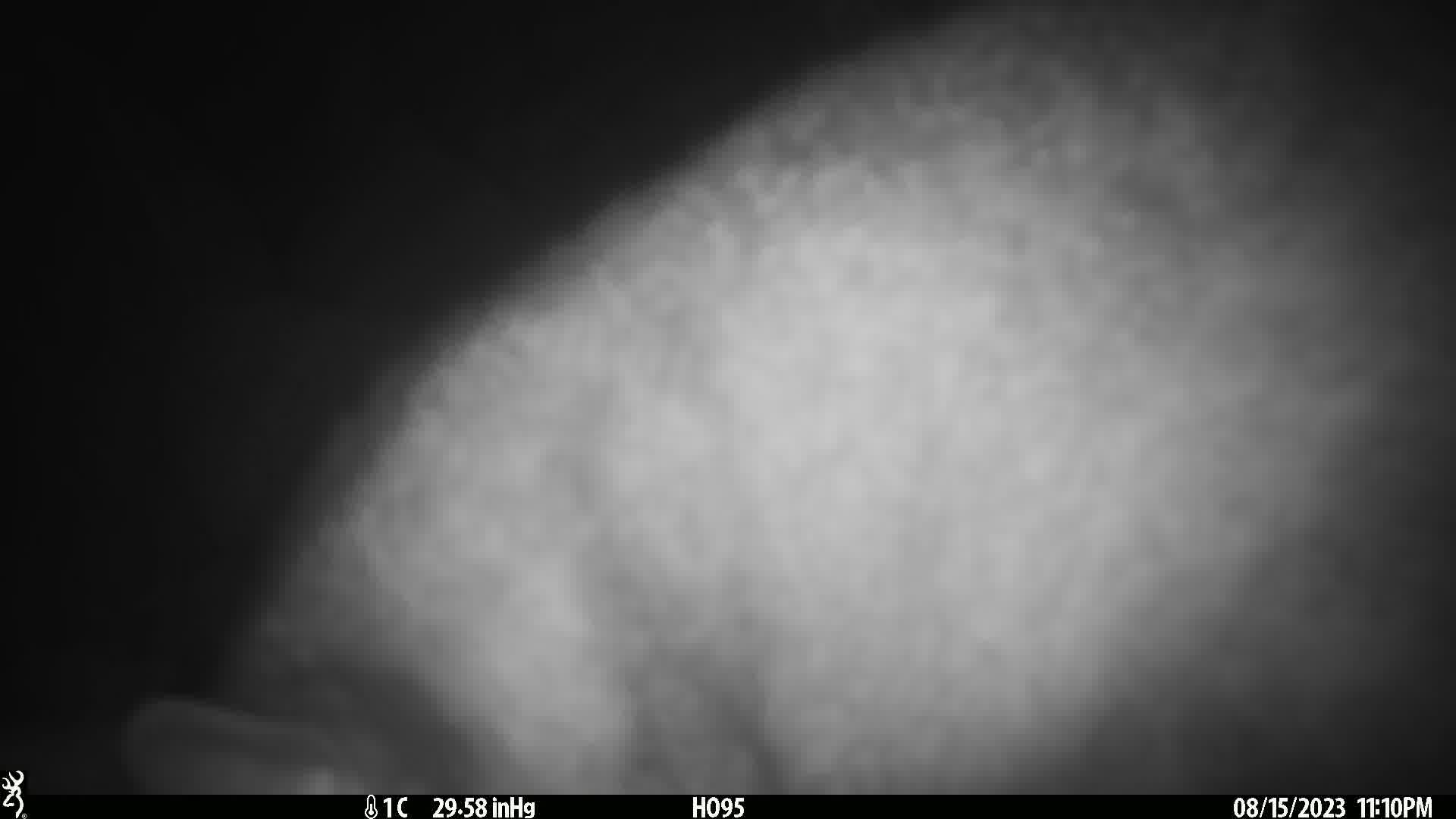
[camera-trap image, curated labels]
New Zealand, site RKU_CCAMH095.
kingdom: Animalia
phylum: Chordata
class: Mammalia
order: Diprotodontia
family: Phalangeridae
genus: Trichosurus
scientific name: Trichosurus vulpecula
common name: common brushtail possum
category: possum